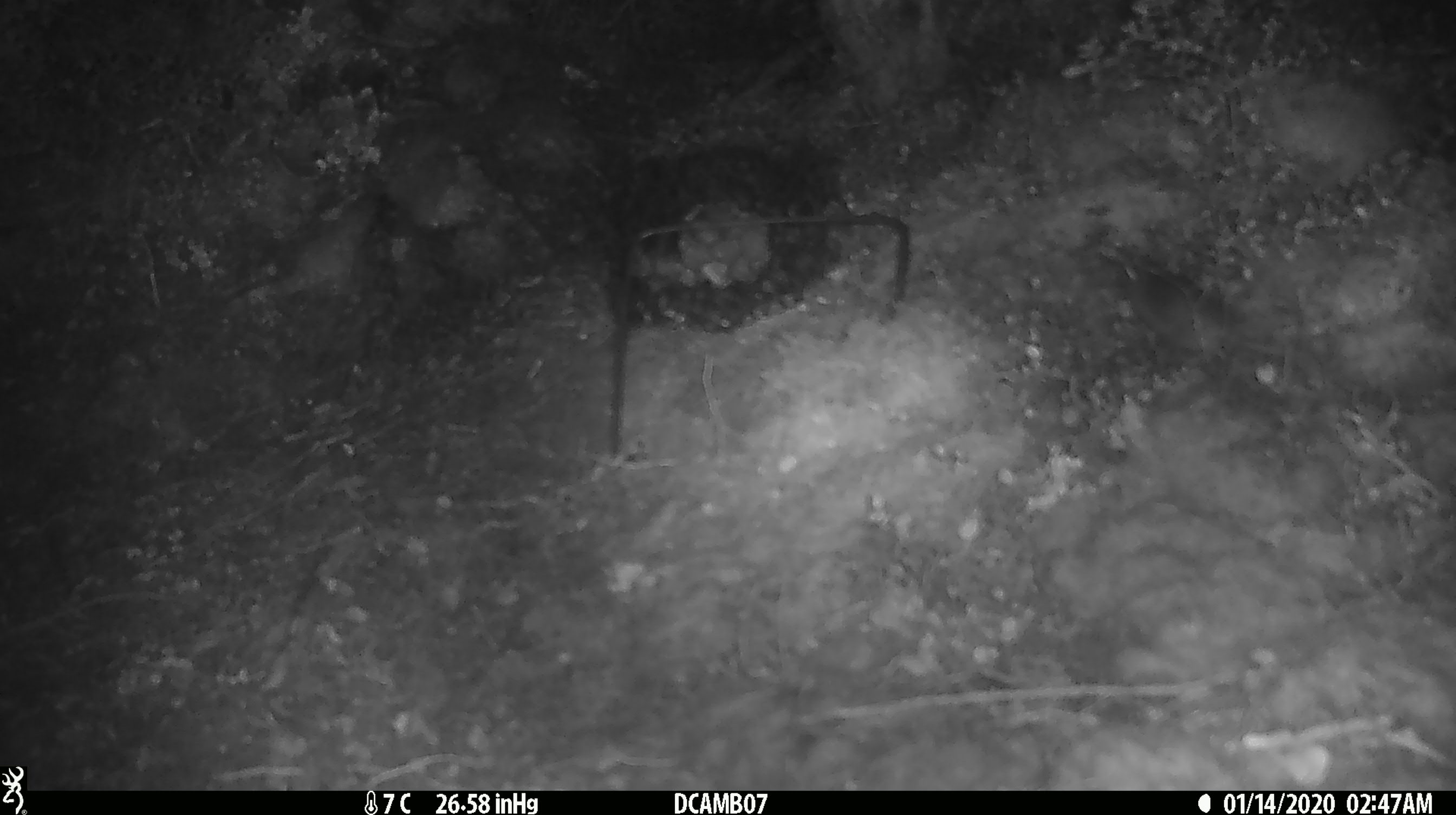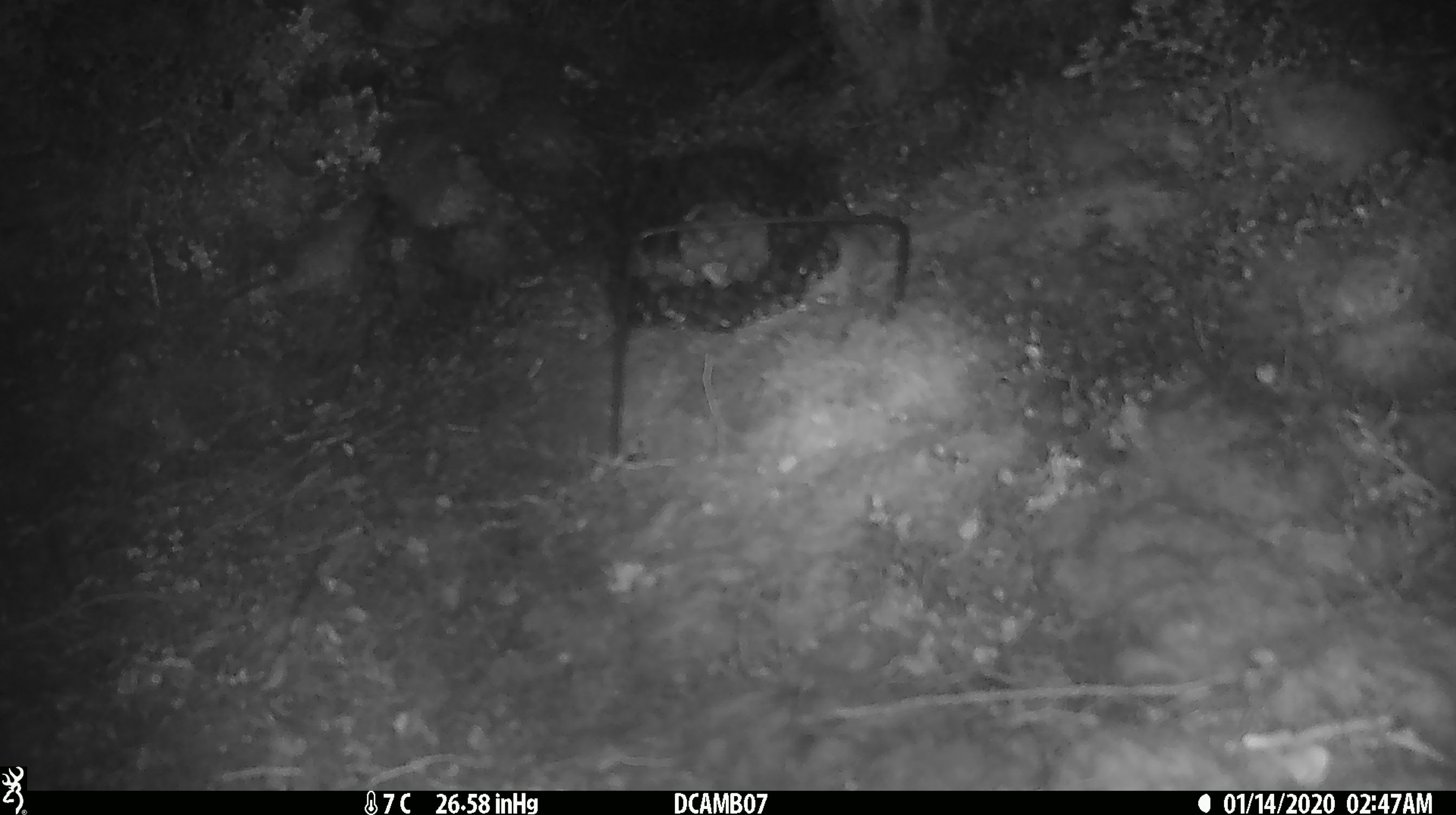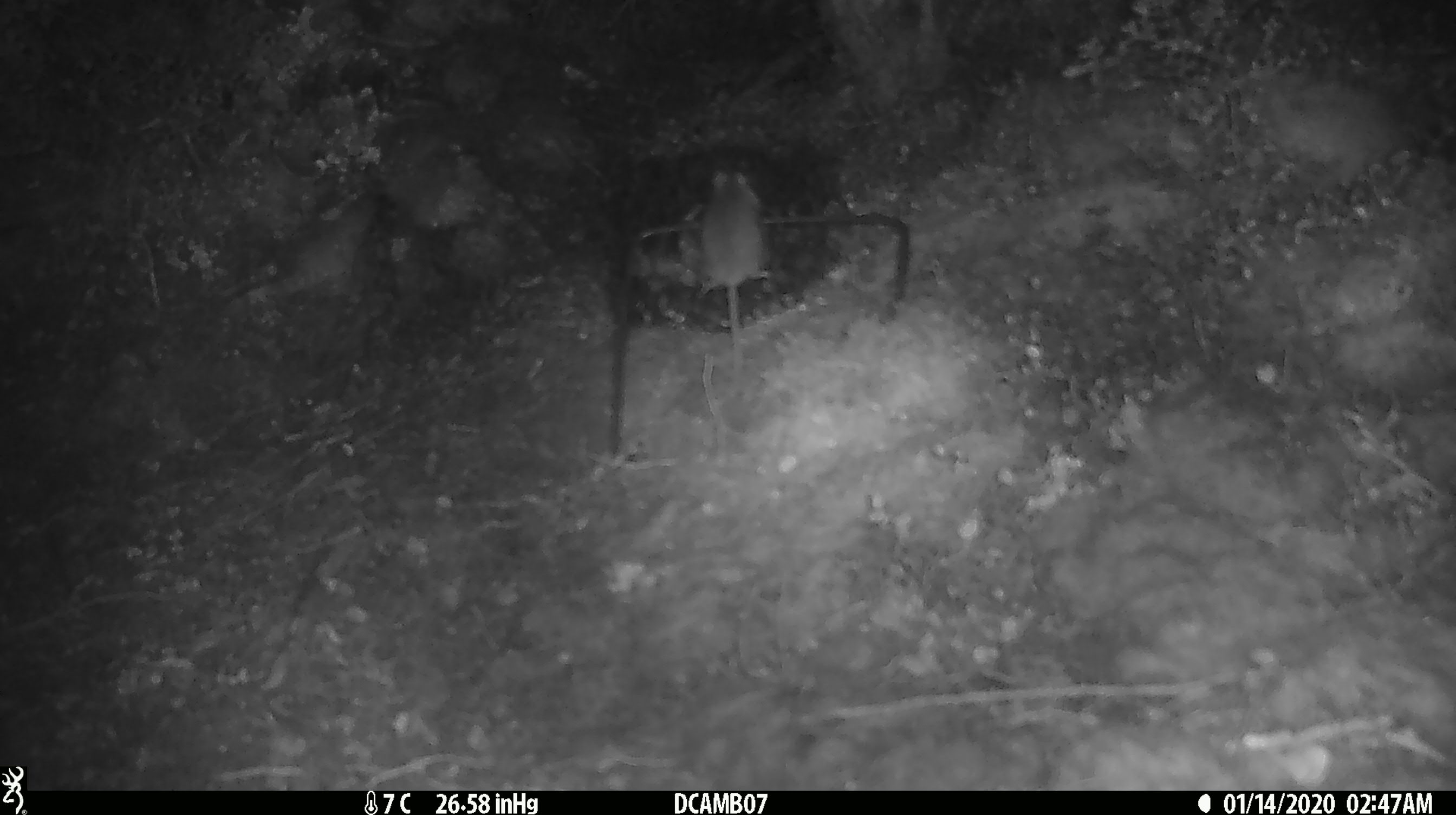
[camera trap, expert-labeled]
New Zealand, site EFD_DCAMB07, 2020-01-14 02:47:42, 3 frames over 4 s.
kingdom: Animalia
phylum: Chordata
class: Mammalia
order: Rodentia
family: Muridae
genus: Mus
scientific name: Mus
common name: mouse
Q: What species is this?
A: Mouse (Mus).